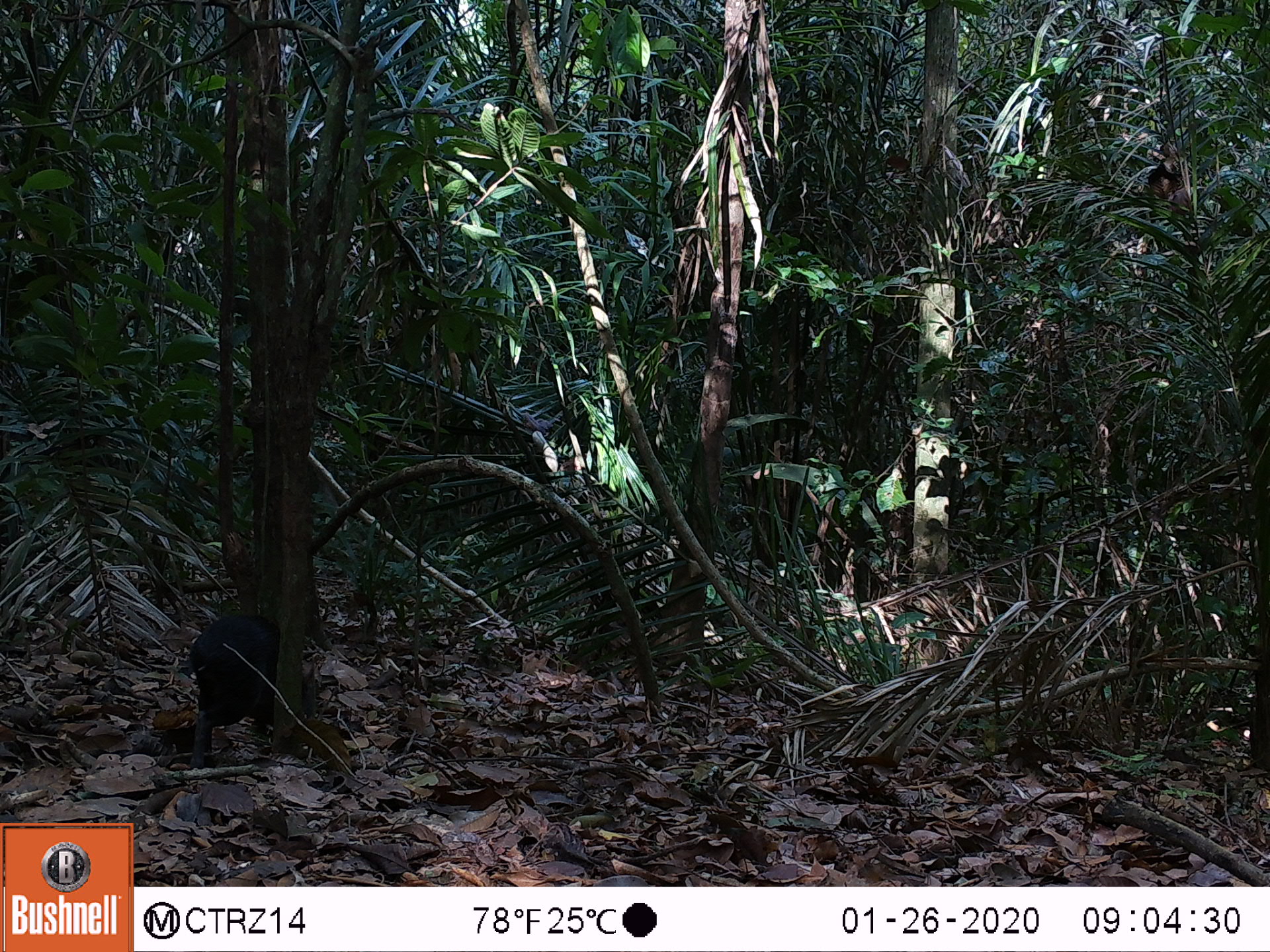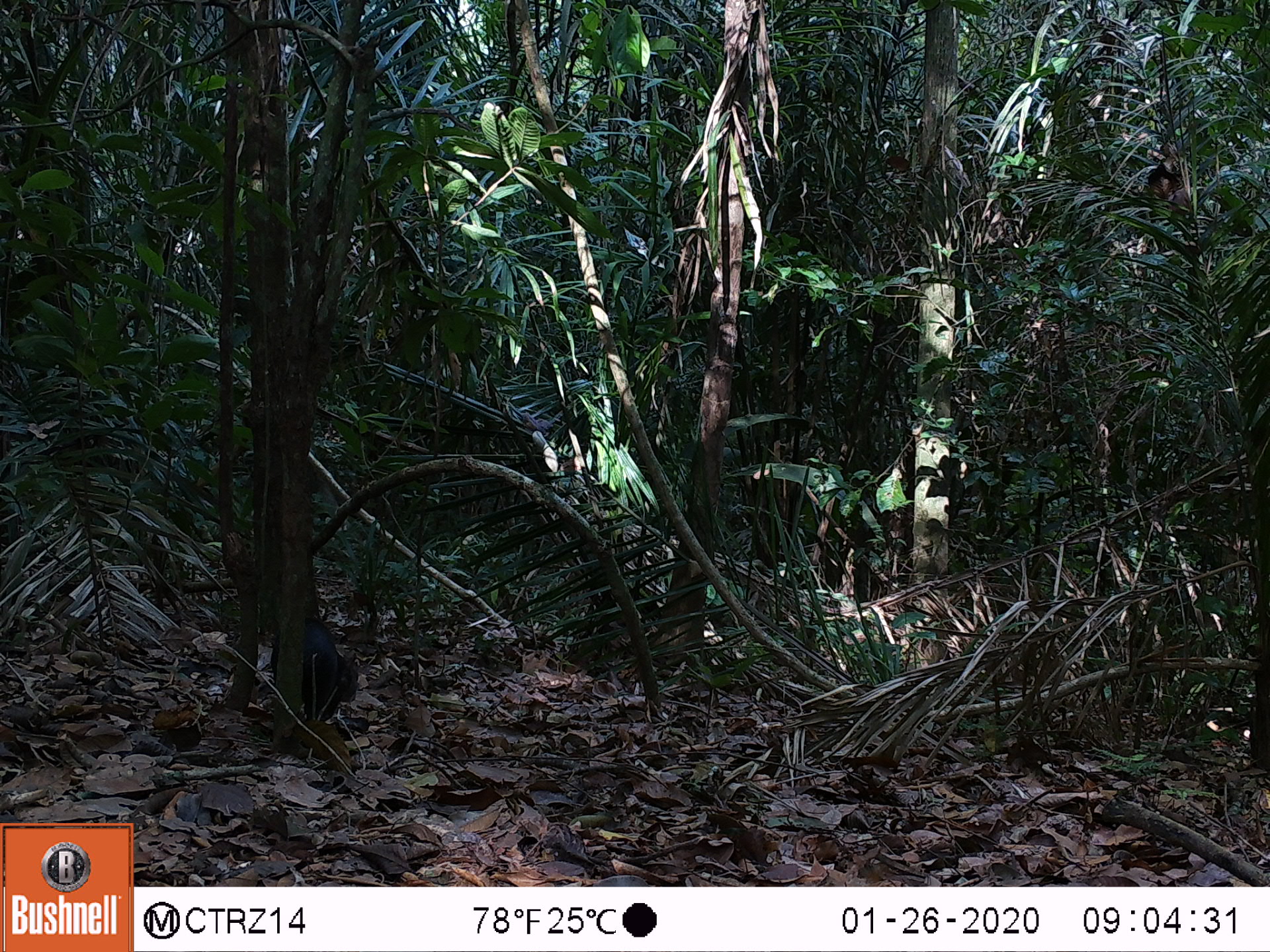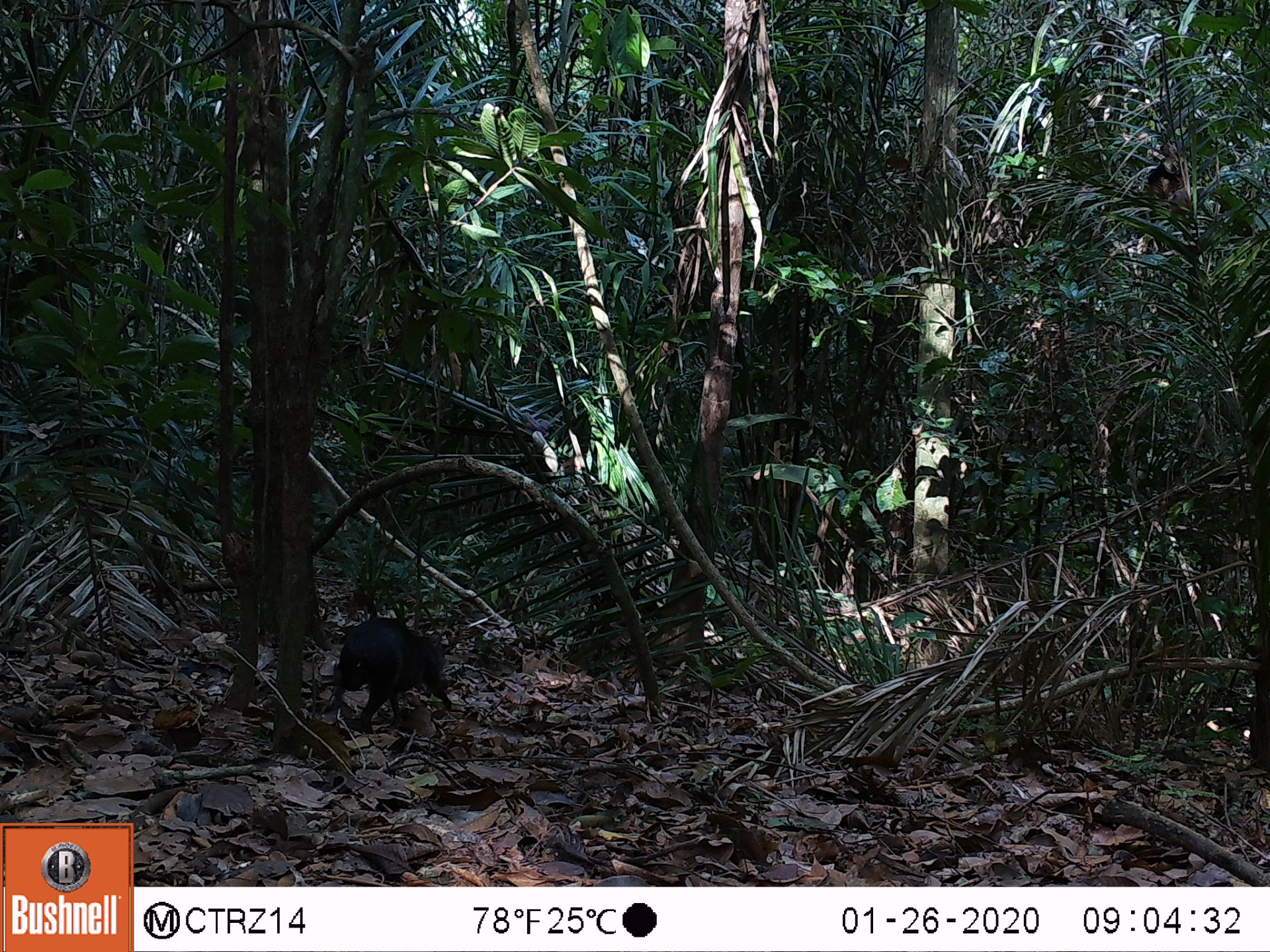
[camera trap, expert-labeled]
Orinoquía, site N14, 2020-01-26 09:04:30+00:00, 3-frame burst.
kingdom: Animalia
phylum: Chordata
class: Mammalia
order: Rodentia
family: Dasyproctidae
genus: Dasyprocta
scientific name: Dasyprocta fuliginosa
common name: black agouti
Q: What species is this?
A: Black agouti (Dasyprocta fuliginosa).